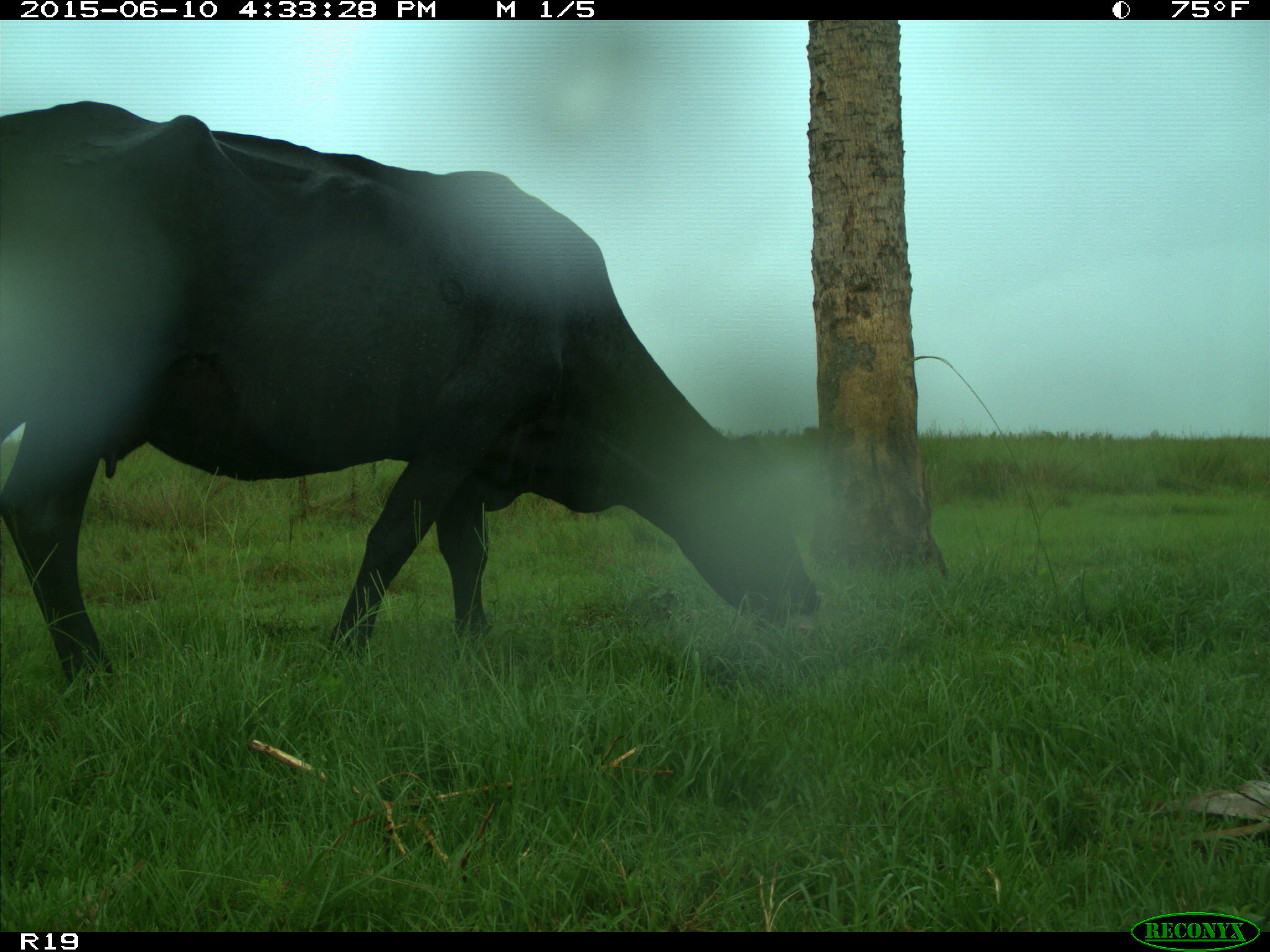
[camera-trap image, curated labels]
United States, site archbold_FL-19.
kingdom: Animalia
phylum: Chordata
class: Mammalia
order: Artiodactyla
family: Bovidae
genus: Bos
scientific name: Bos taurus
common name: domestic cow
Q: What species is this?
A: Bos taurus (domestic cow).